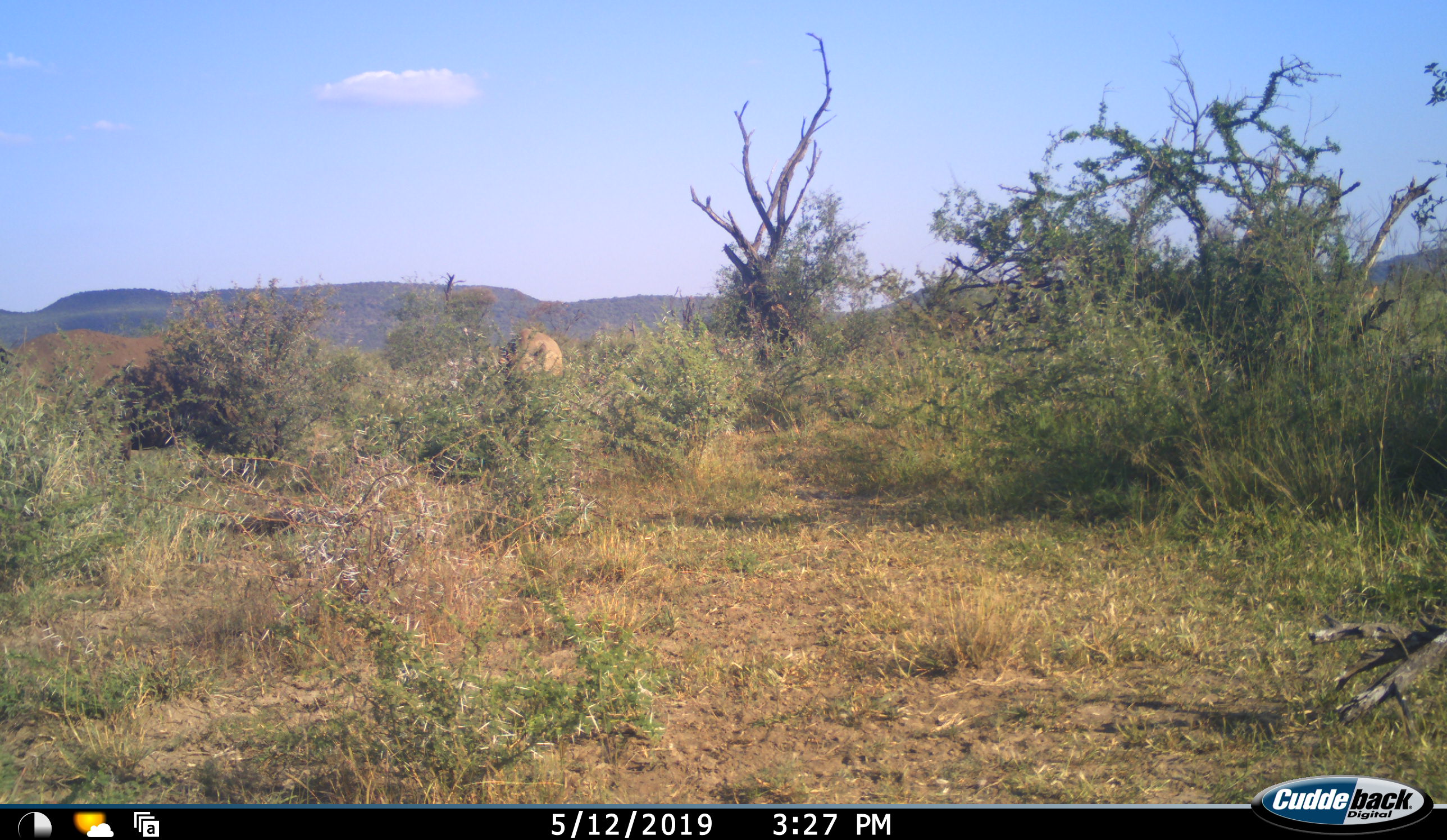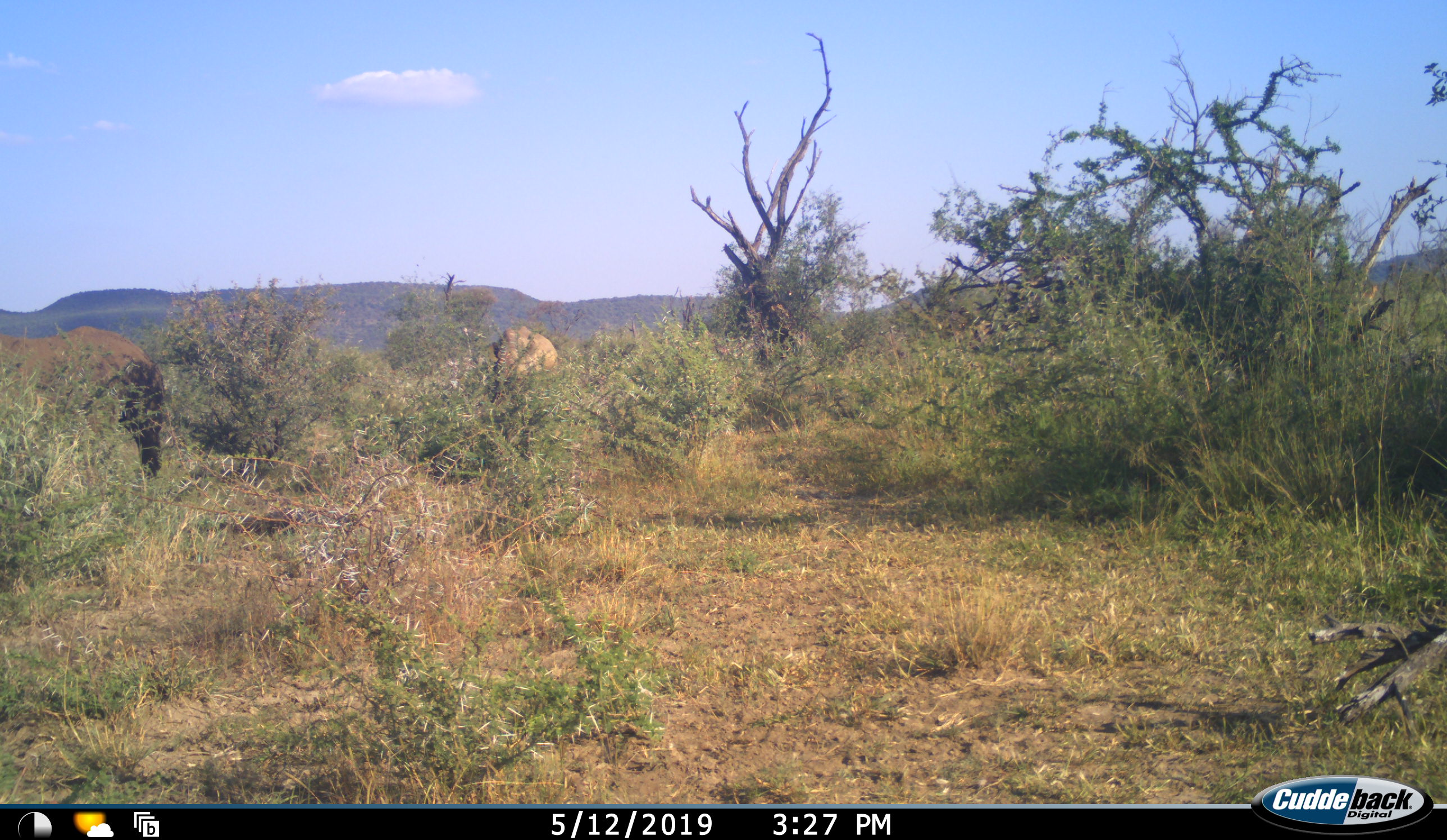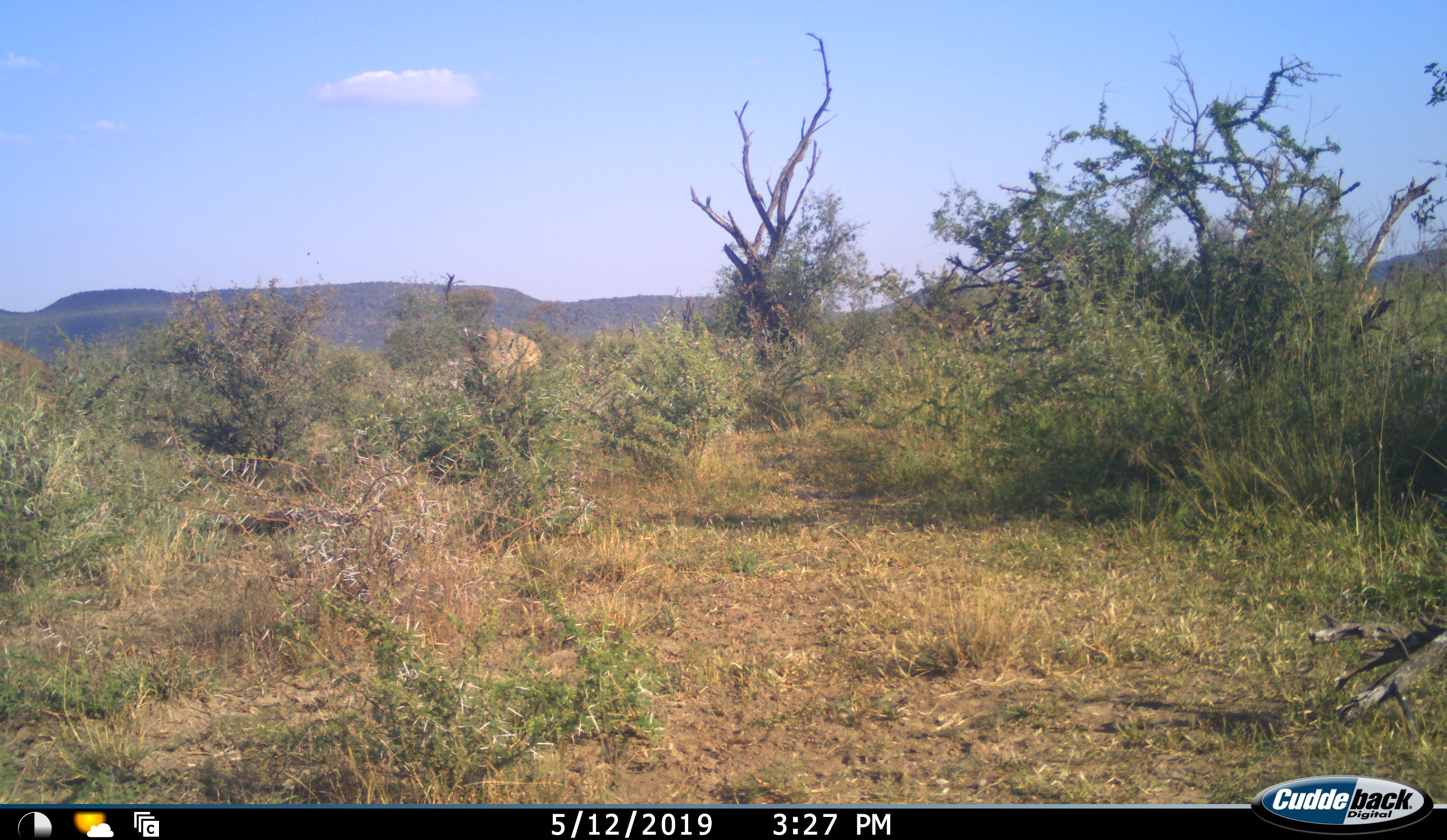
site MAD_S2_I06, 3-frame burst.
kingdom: Animalia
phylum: Chordata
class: Mammalia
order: Proboscidea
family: Elephantidae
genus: Loxodonta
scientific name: Loxodonta africana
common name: african bush elephant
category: elephant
Elephant (african bush elephant) (Loxodonta africana), count 2. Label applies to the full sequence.